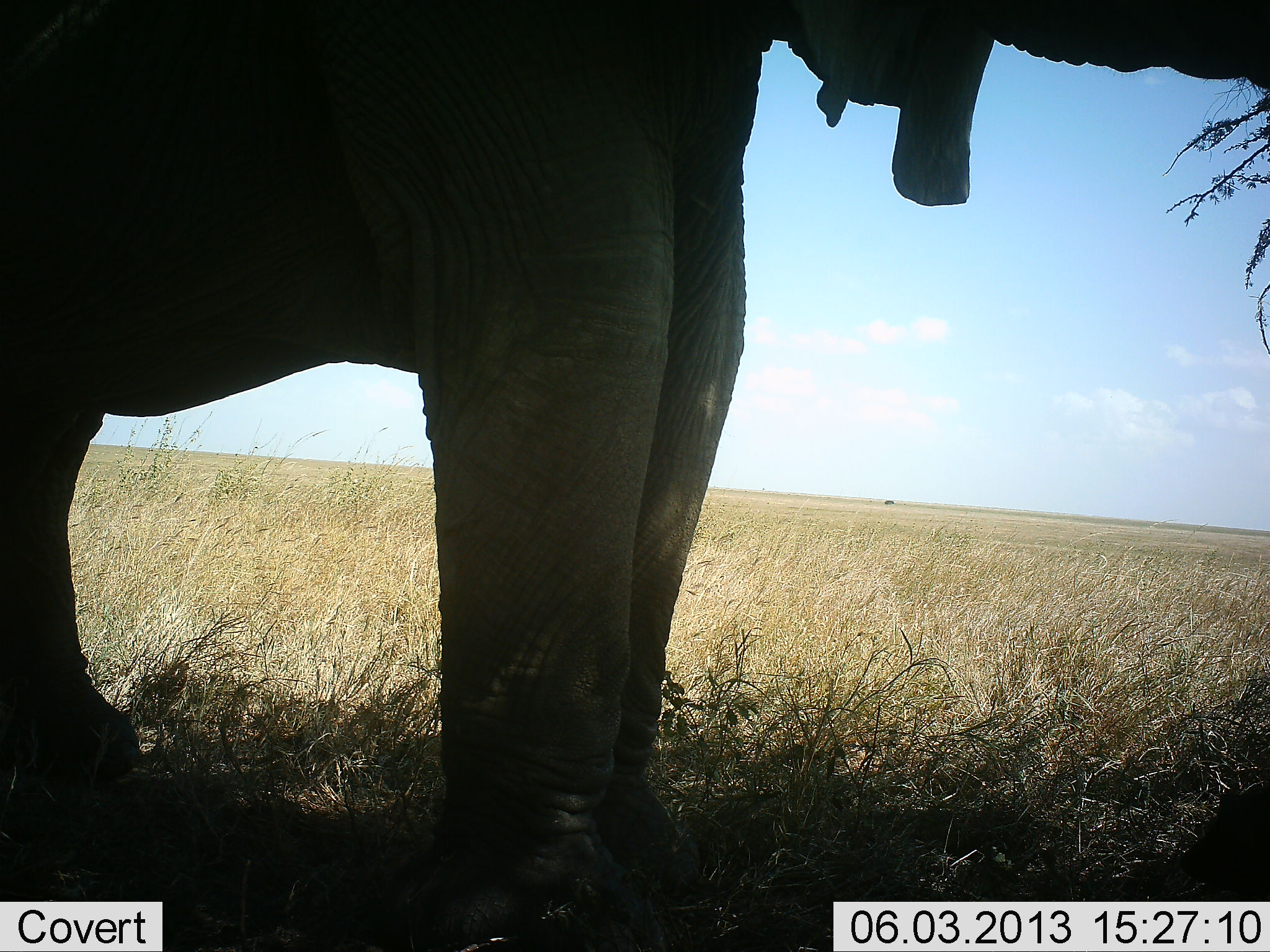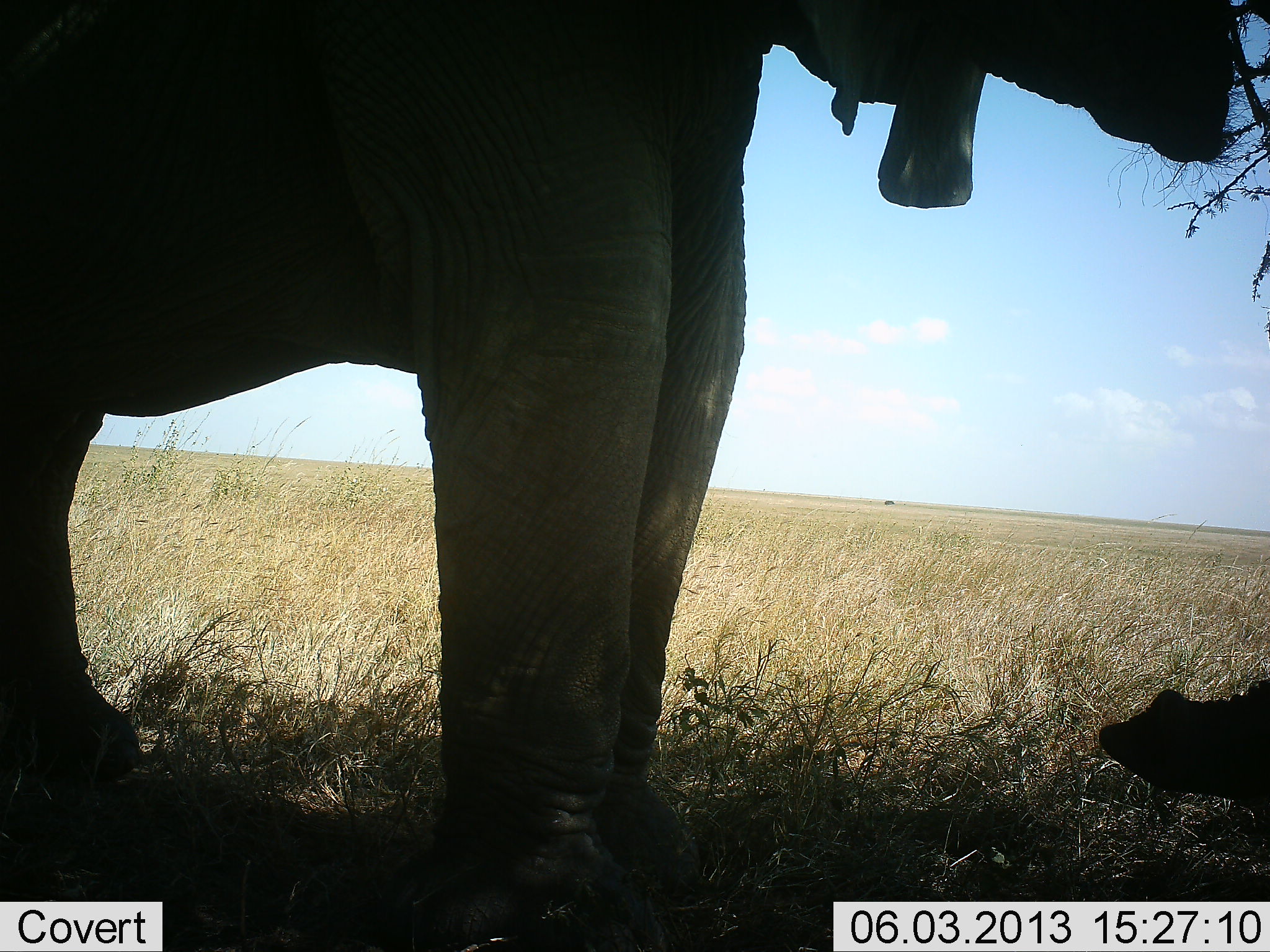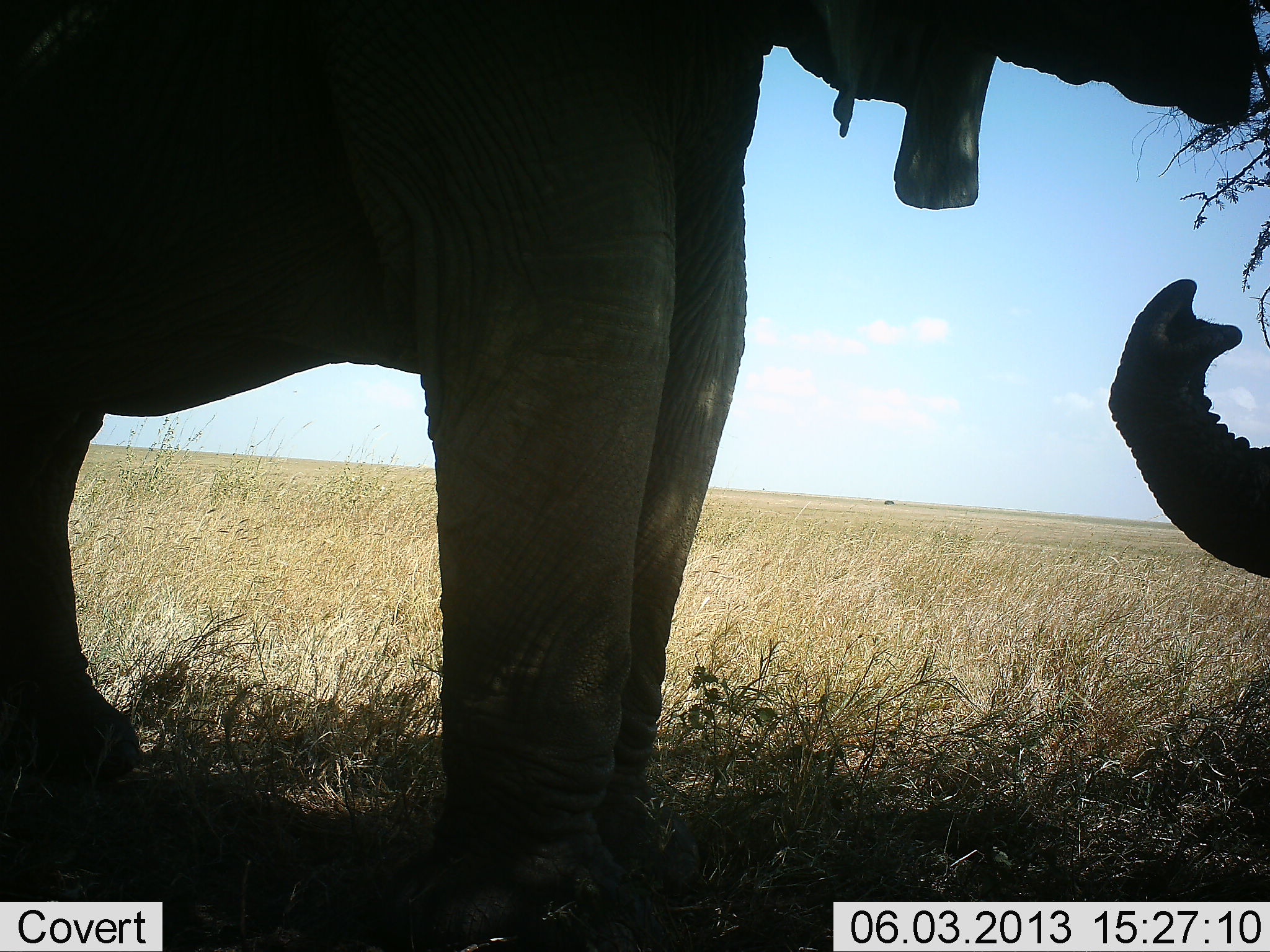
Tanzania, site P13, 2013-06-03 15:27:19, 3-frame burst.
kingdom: Animalia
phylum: Chordata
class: Mammalia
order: Proboscidea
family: Elephantidae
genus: Loxodonta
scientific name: Loxodonta africana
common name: african bush elephant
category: elephant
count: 1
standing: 50%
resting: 0%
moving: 10%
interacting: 0%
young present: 0%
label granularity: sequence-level